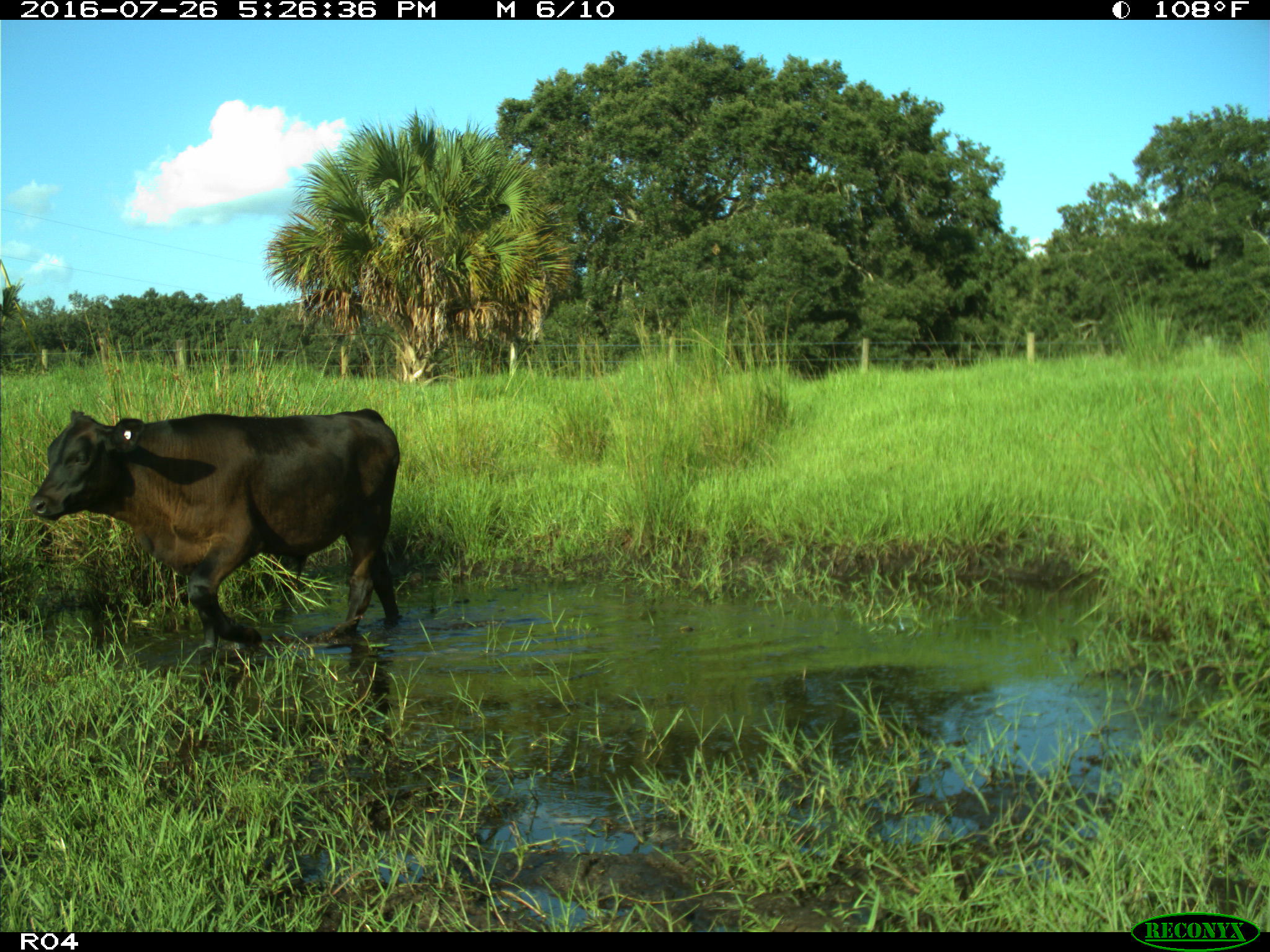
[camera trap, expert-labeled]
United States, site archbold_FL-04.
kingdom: Animalia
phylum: Chordata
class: Mammalia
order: Artiodactyla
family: Bovidae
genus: Bos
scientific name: Bos taurus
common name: domestic cow